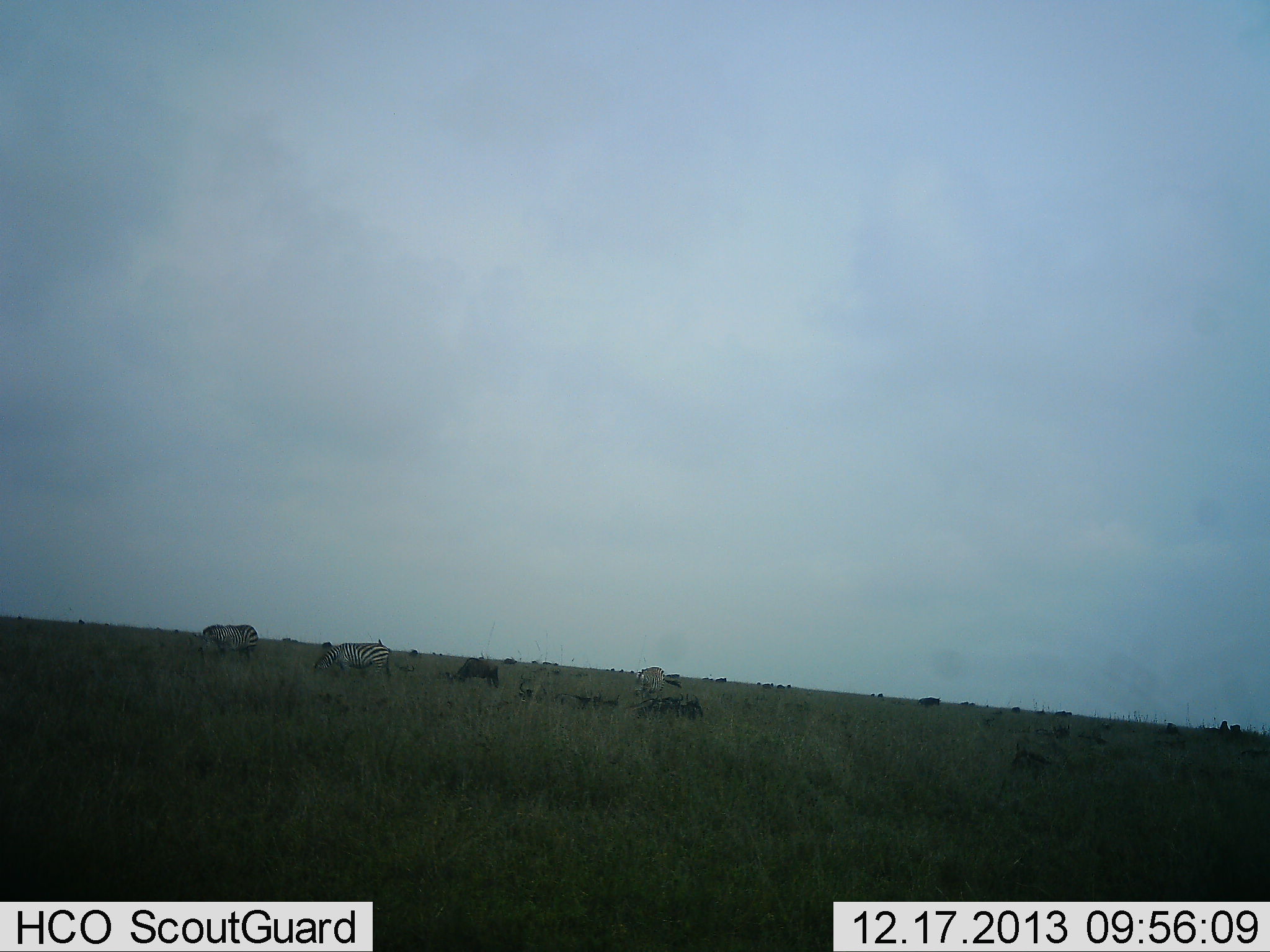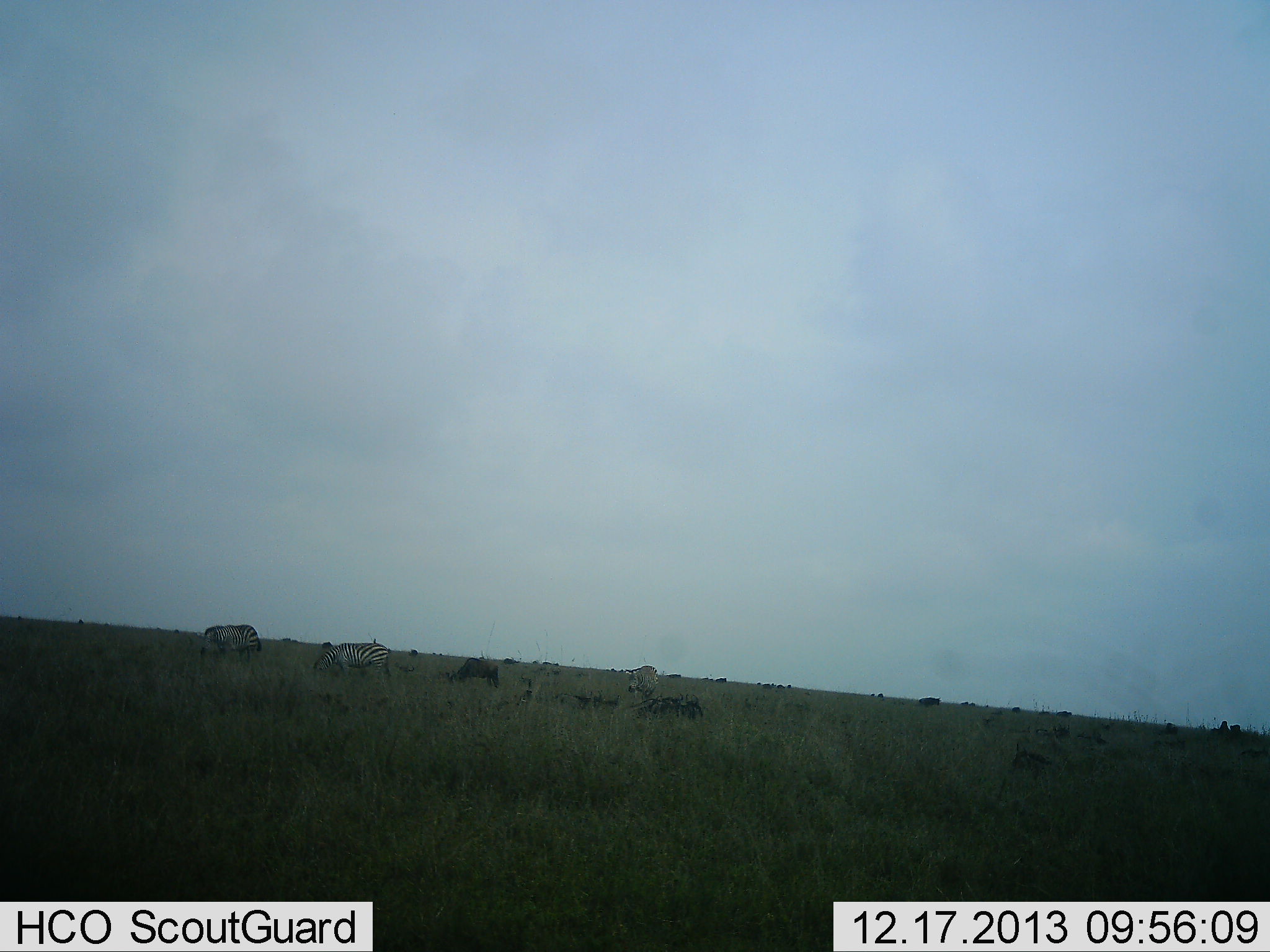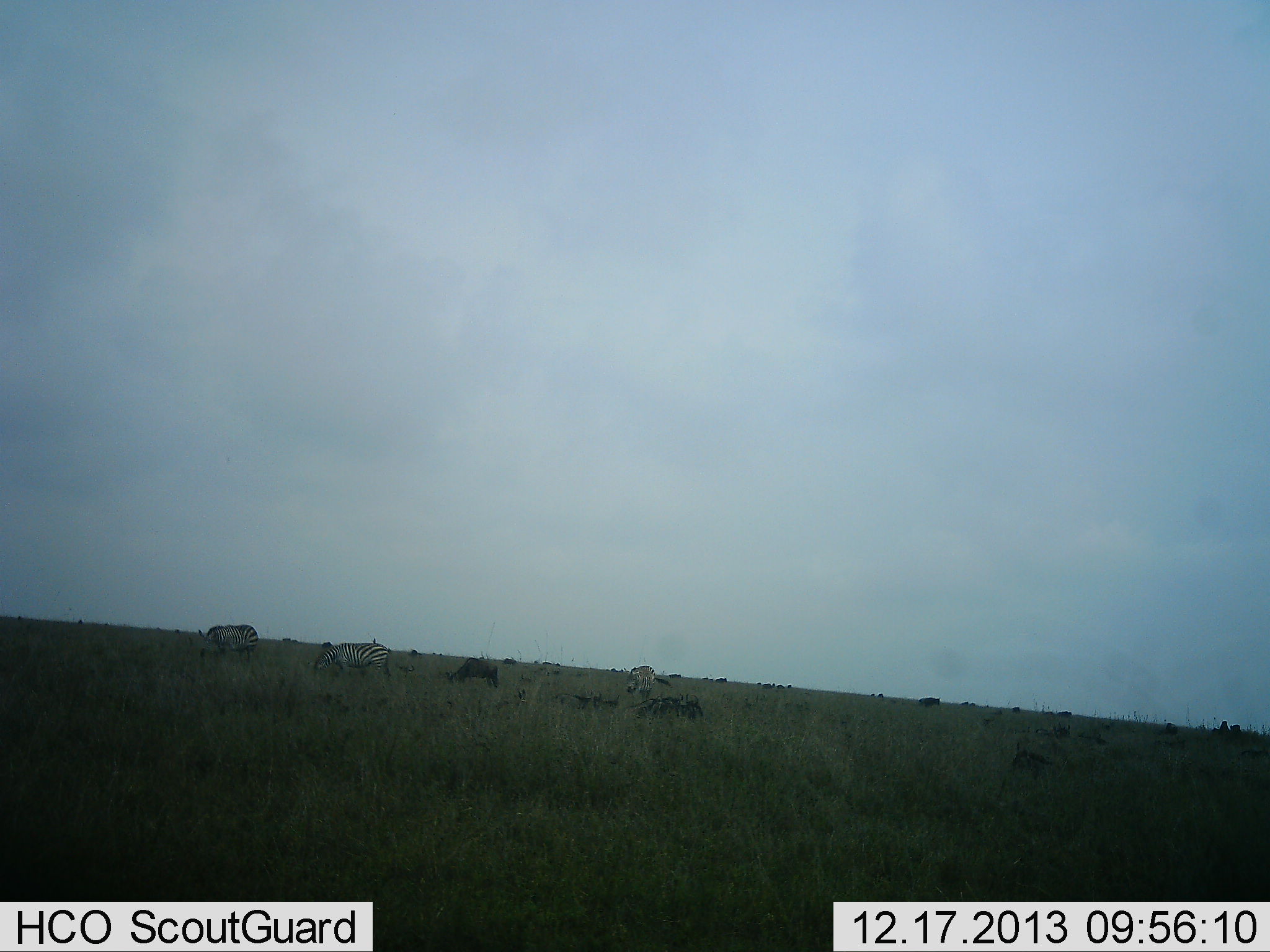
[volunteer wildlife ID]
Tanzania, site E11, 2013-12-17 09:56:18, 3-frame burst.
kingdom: Animalia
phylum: Chordata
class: Mammalia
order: Perissodactyla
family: Equidae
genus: Equus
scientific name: Equus quagga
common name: plains zebra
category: zebra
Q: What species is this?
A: Zebra (plains zebra) (Equus quagga).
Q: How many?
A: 4.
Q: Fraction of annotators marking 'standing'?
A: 38%.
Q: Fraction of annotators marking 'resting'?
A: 8%.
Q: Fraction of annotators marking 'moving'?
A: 15%.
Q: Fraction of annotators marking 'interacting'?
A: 0%.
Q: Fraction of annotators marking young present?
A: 8%.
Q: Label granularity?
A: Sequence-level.